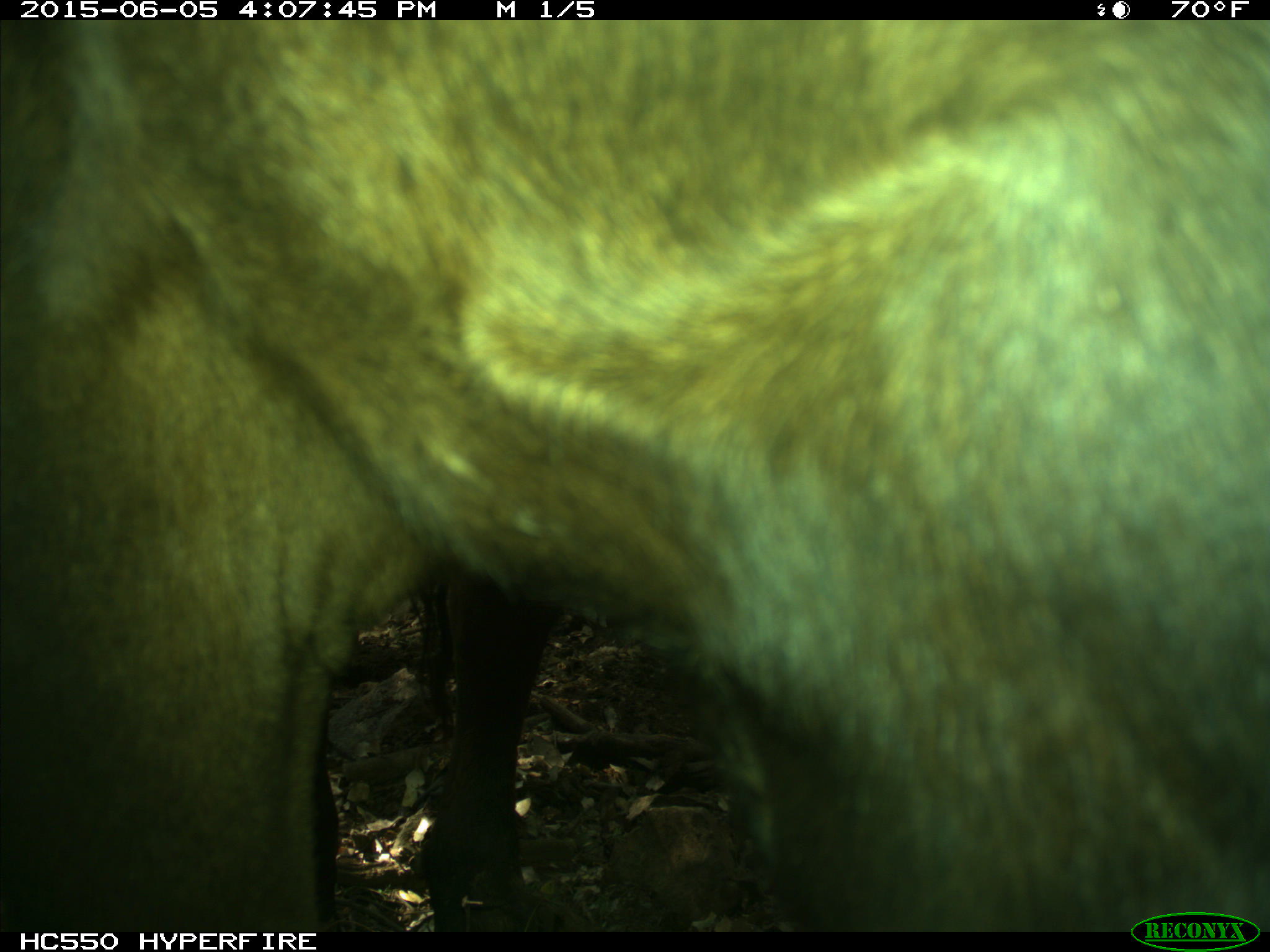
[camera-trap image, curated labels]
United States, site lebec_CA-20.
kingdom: Animalia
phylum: Chordata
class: Mammalia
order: Artiodactyla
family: Bovidae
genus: Bos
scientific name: Bos taurus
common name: domestic cow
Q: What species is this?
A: Bos taurus (domestic cow).